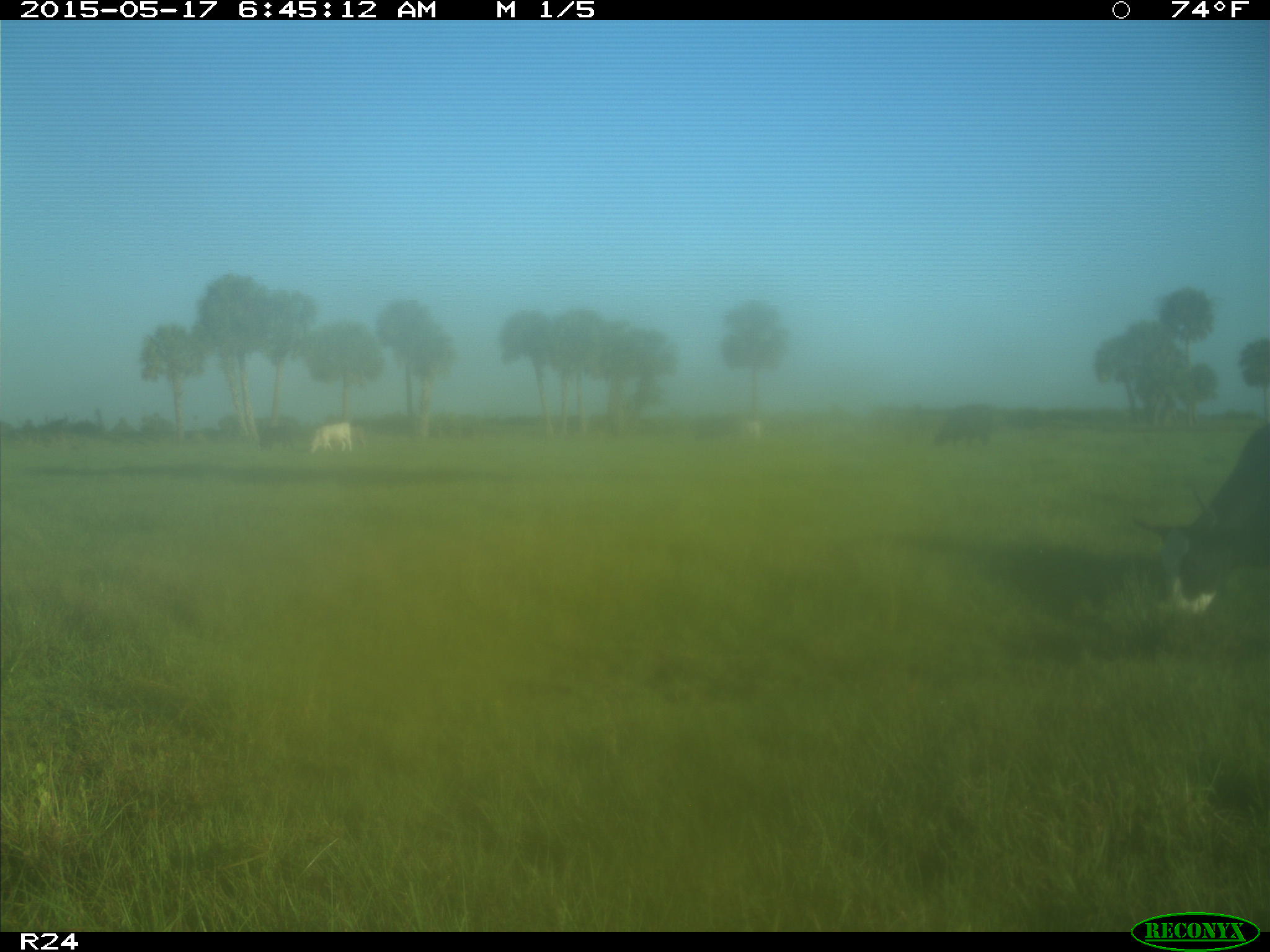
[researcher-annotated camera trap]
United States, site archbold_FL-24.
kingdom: Animalia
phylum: Chordata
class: Mammalia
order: Artiodactyla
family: Bovidae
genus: Bos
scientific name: Bos taurus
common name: domestic cow